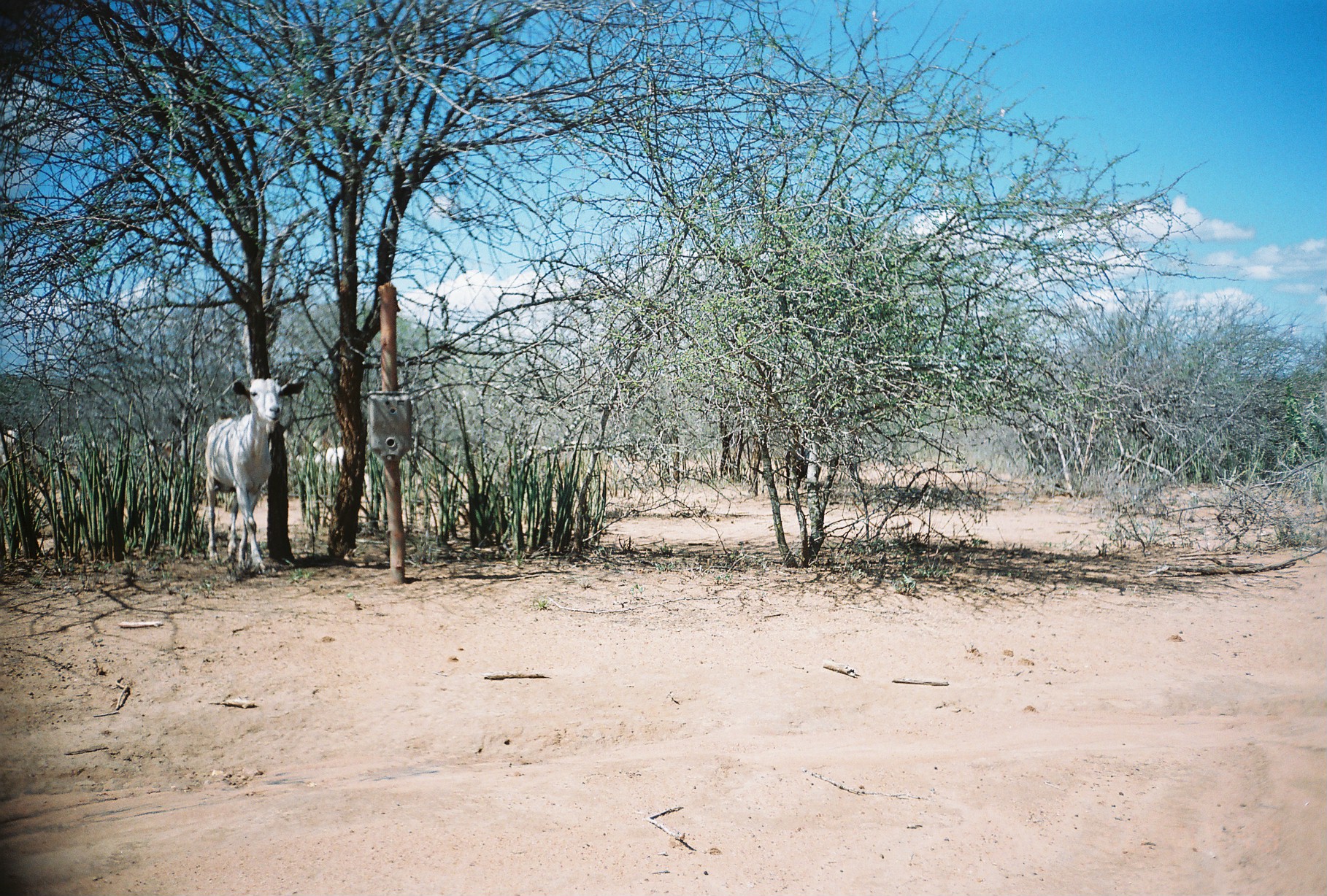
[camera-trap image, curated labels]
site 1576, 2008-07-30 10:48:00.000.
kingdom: Animalia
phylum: Chordata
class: Mammalia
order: Artiodactyla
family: Bovidae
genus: Capra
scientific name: Capra aegagrus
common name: wild goat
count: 4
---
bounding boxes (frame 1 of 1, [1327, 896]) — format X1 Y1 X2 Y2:
capra aegagrus: 203 377 306 577